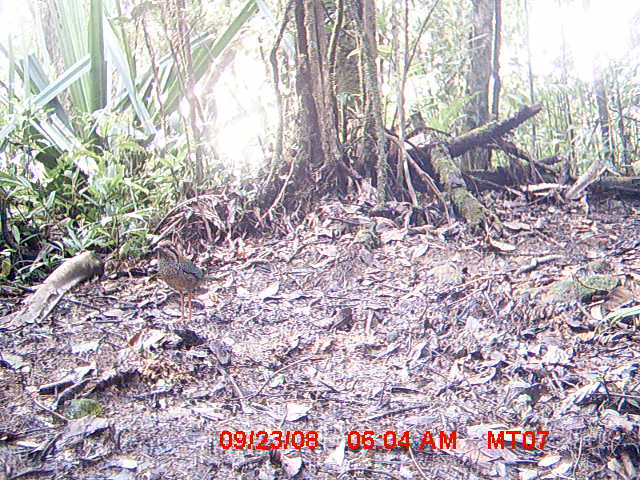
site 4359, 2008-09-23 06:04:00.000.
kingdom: Animalia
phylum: Chordata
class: Aves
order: Coraciiformes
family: Brachypteraciidae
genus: Brachypteracias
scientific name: Brachypteracias squamiger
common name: scaly ground-roller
Brachypteracias squamiger (scaly ground-roller), count 2.